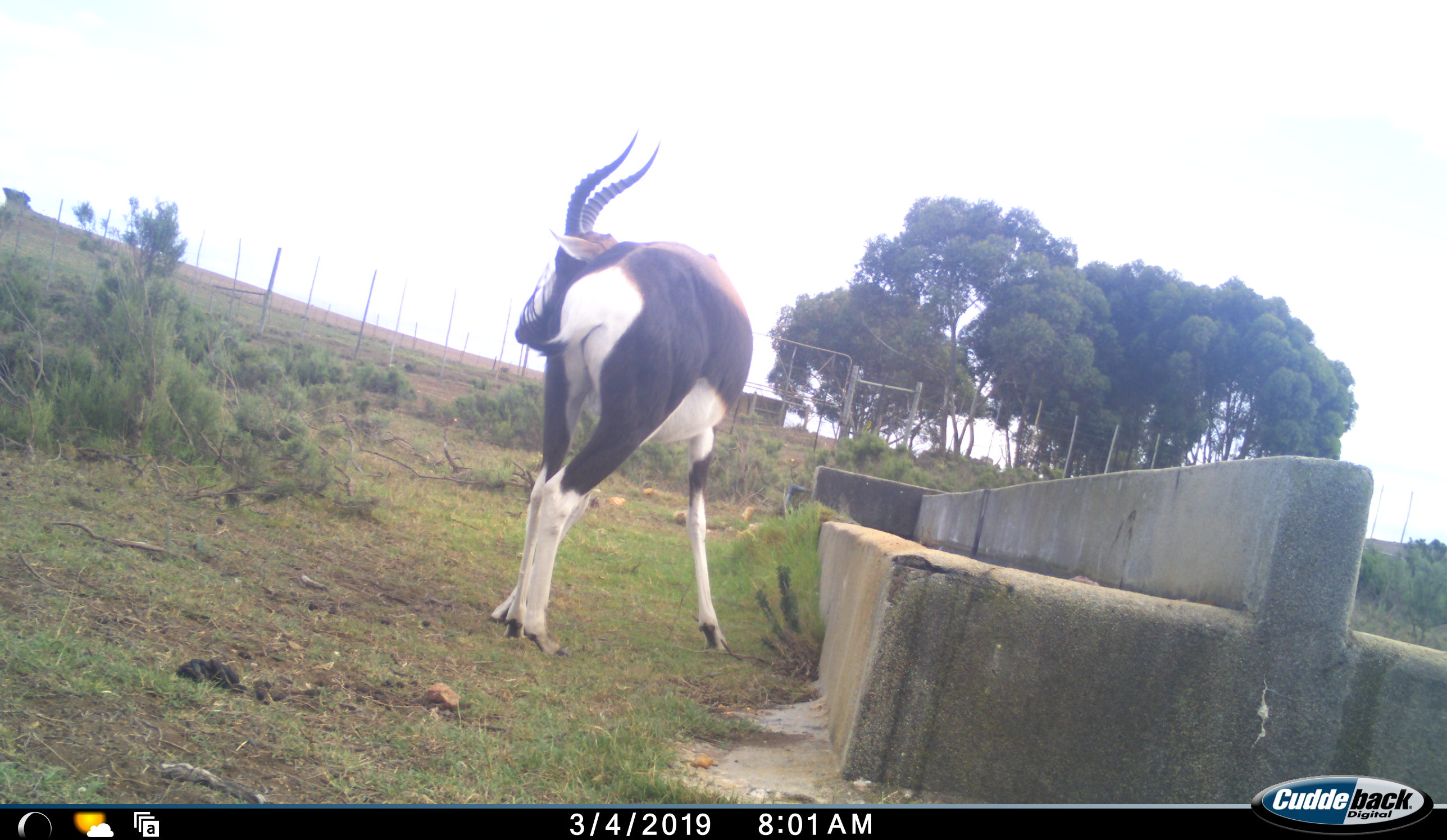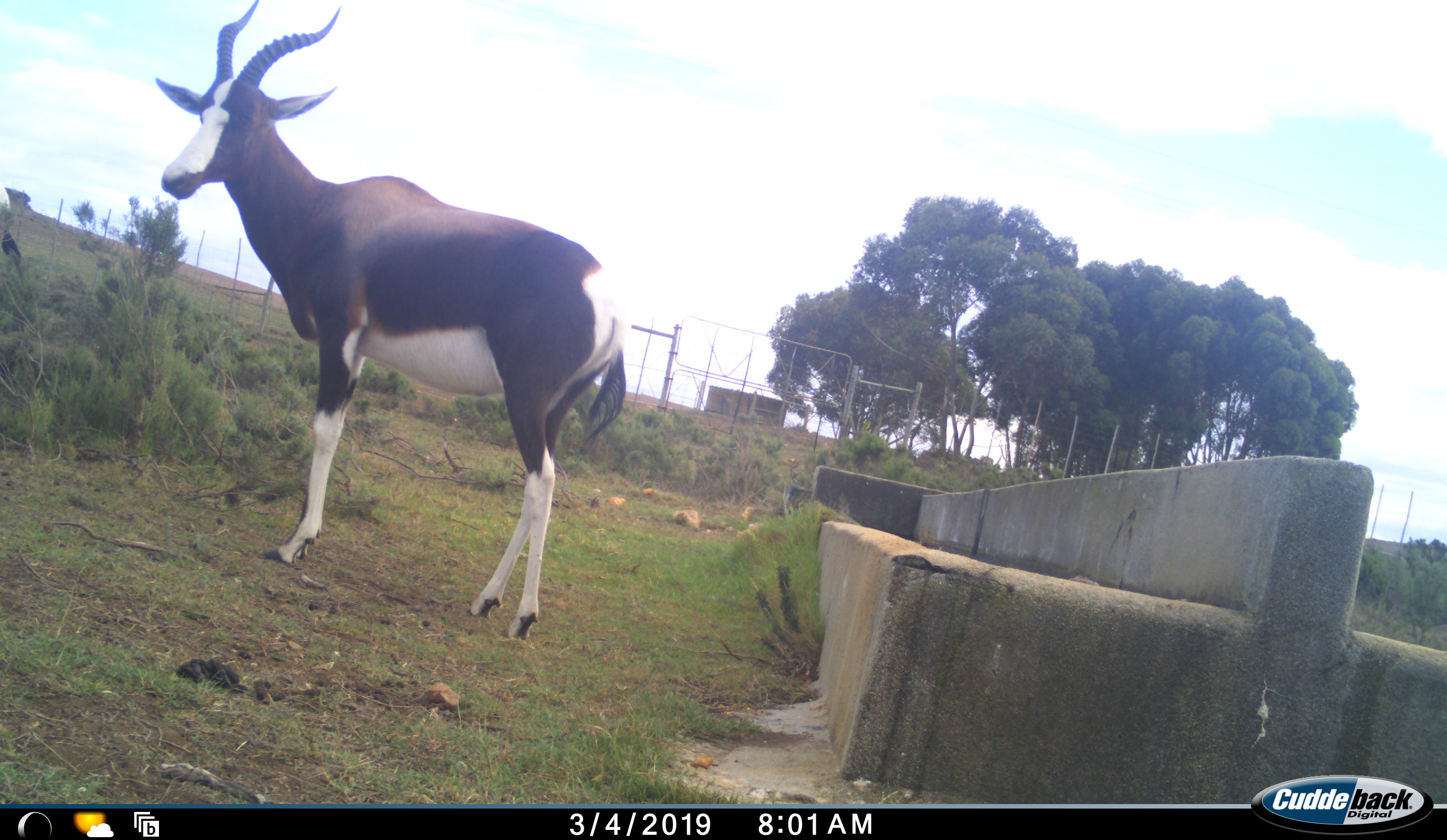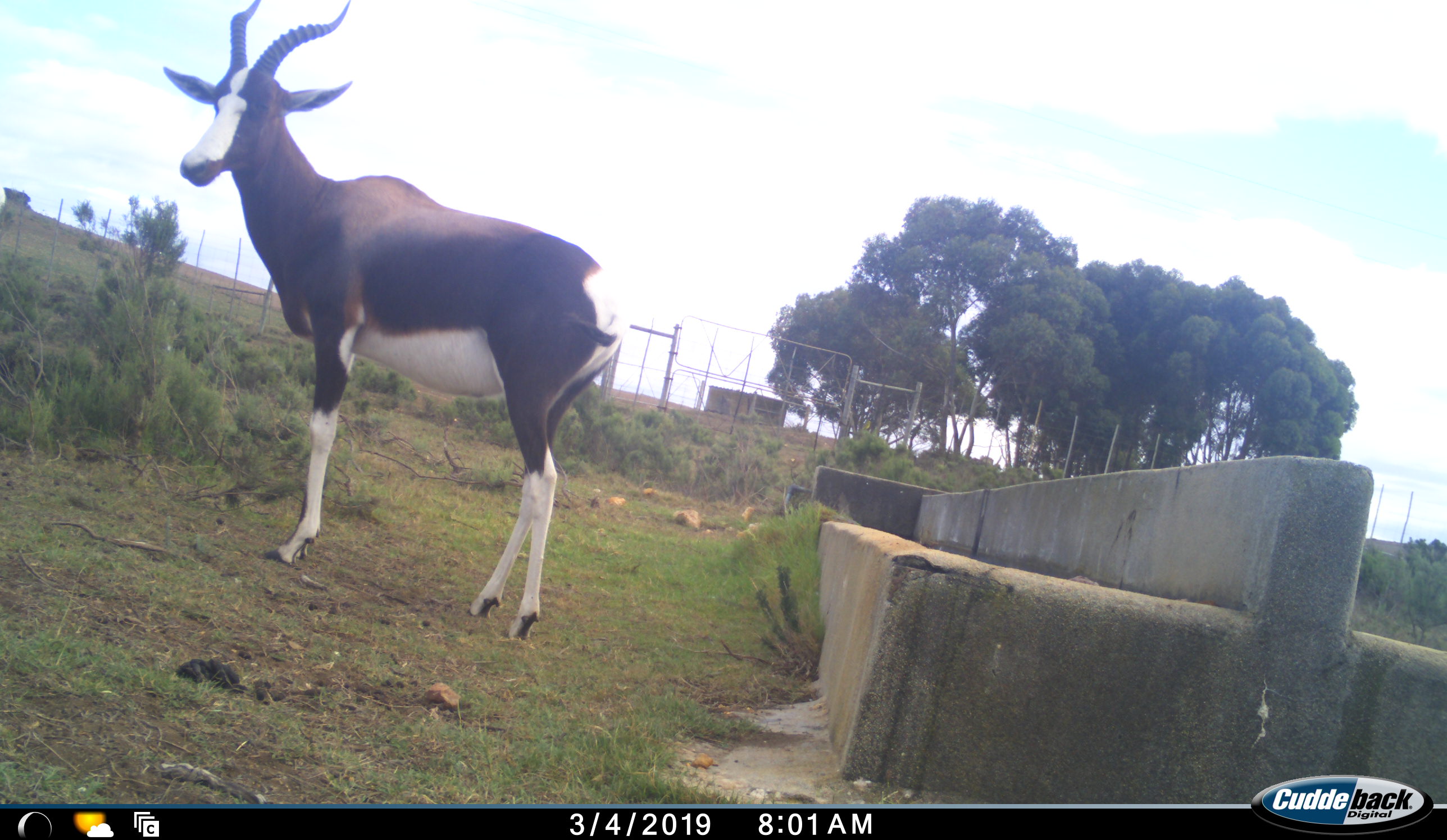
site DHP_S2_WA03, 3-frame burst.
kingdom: Animalia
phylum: Chordata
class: Mammalia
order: Artiodactyla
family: Bovidae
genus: Damaliscus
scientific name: Damaliscus pygargus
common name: bontebok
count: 1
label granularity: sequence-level